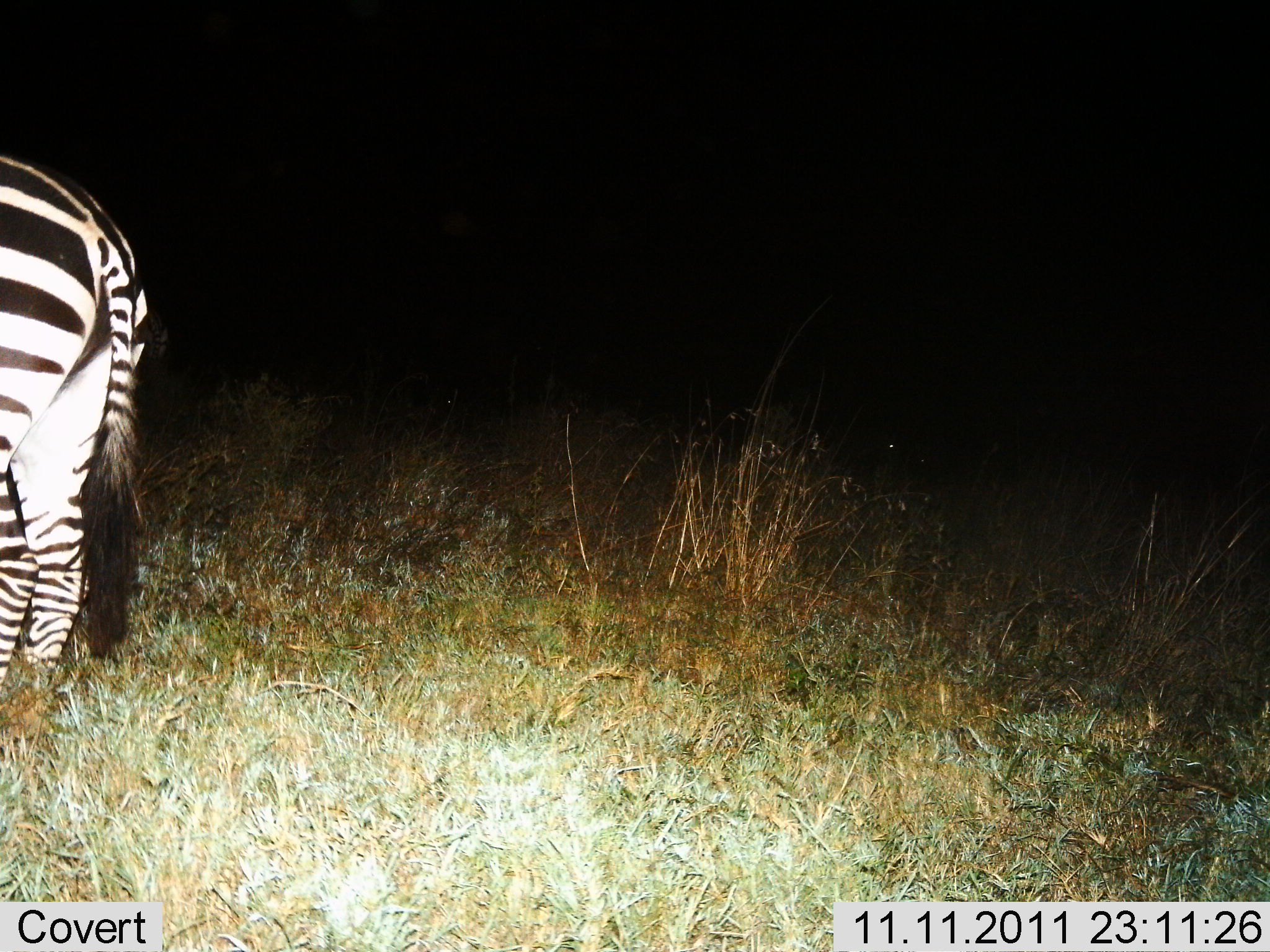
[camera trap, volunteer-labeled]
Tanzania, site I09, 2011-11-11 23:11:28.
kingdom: Animalia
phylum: Chordata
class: Mammalia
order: Perissodactyla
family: Equidae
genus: Equus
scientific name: Equus quagga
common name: plains zebra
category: zebra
Zebra (plains zebra) (Equus quagga), count 1. Behavior (volunteer vote fractions): standing 100%, resting 0%, moving 0%, interacting 0%. Young present (vote fraction): 0%. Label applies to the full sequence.